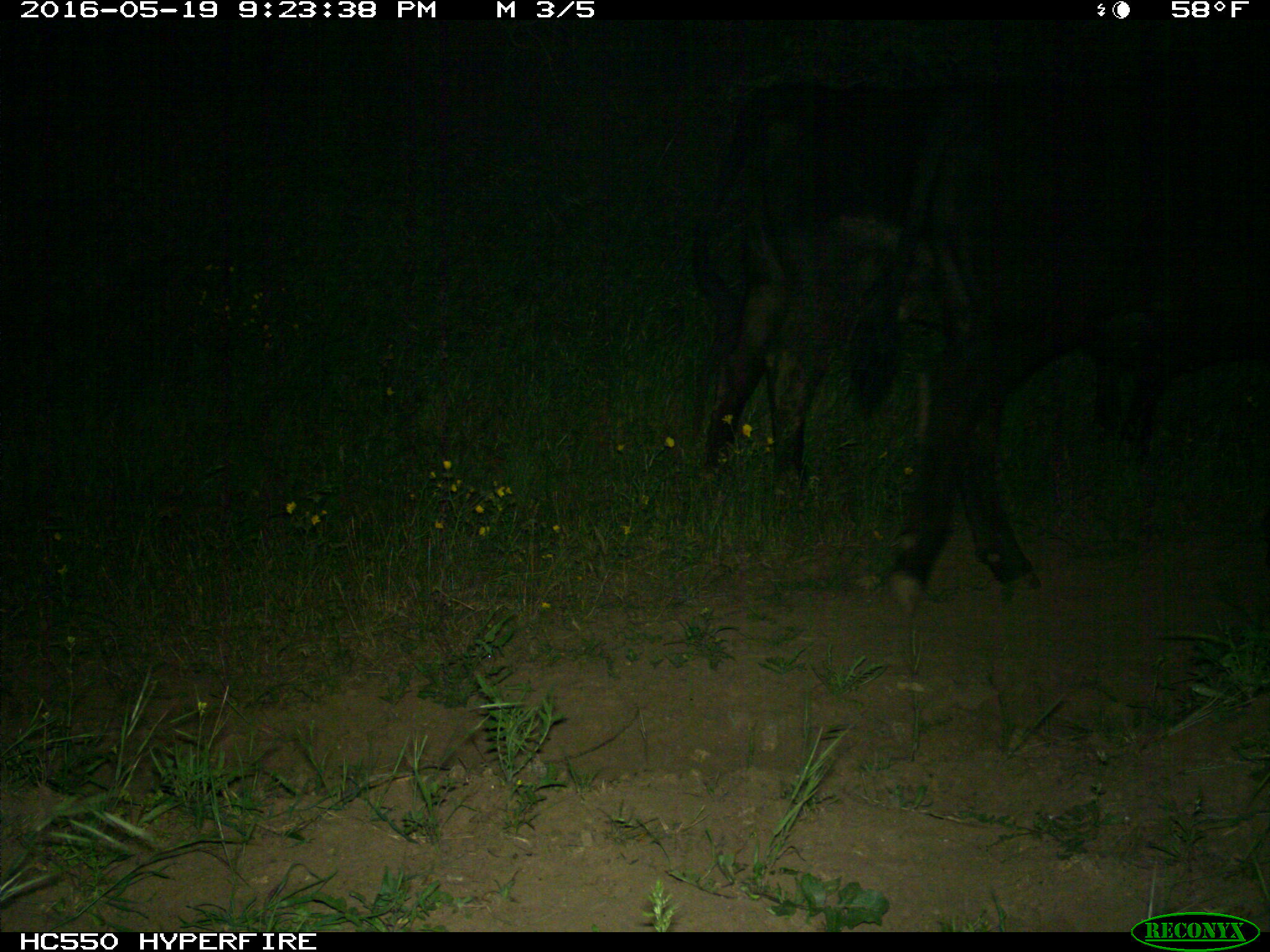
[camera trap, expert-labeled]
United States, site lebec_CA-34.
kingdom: Animalia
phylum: Chordata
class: Mammalia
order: Artiodactyla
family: Bovidae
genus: Bos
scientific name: Bos taurus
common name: domestic cow